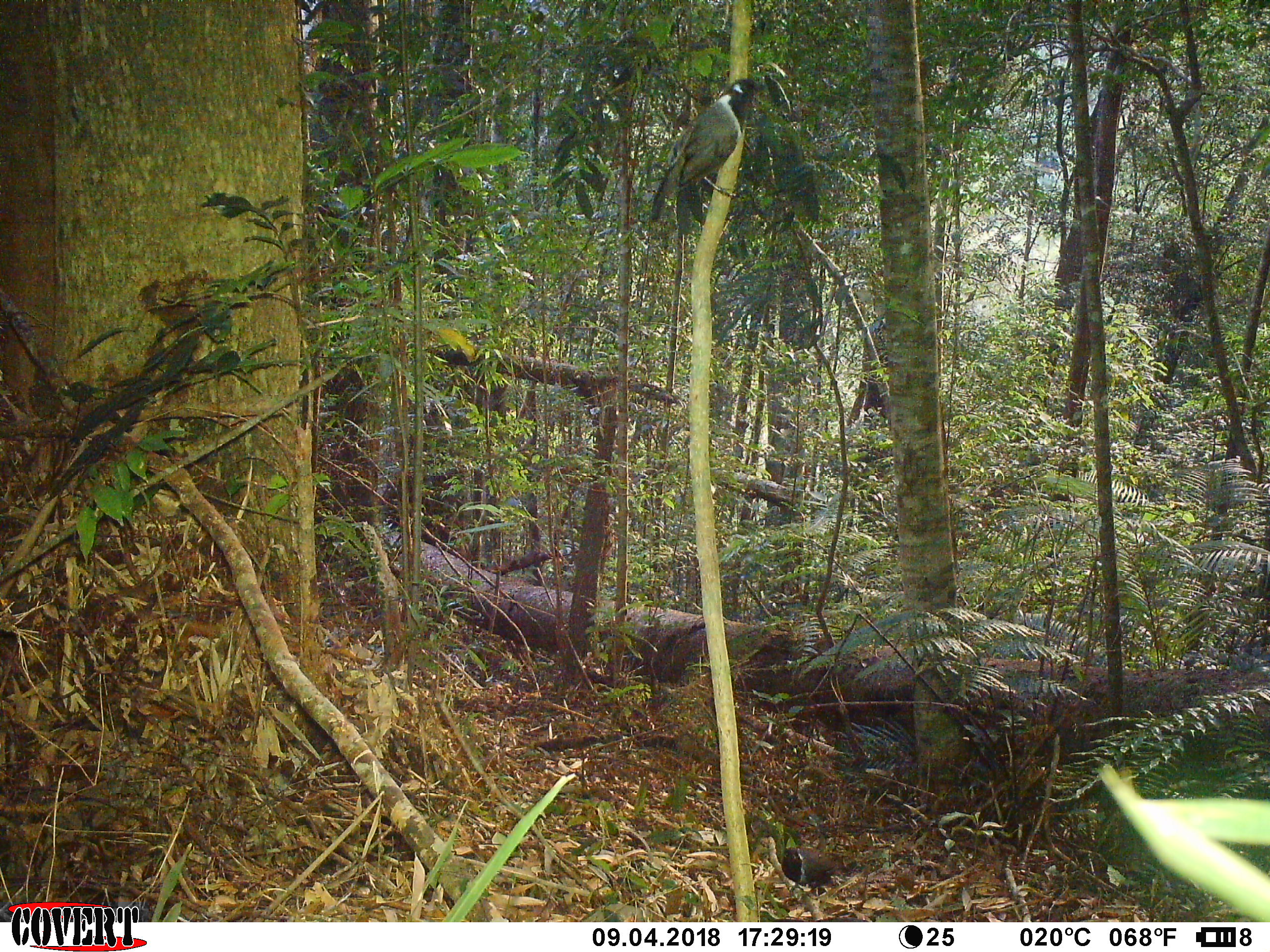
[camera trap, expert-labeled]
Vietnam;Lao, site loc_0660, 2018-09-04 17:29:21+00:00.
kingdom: Animalia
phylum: Chordata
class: Aves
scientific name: Aves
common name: bird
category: unidentified bird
Unidentified bird (bird) (Aves). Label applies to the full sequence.